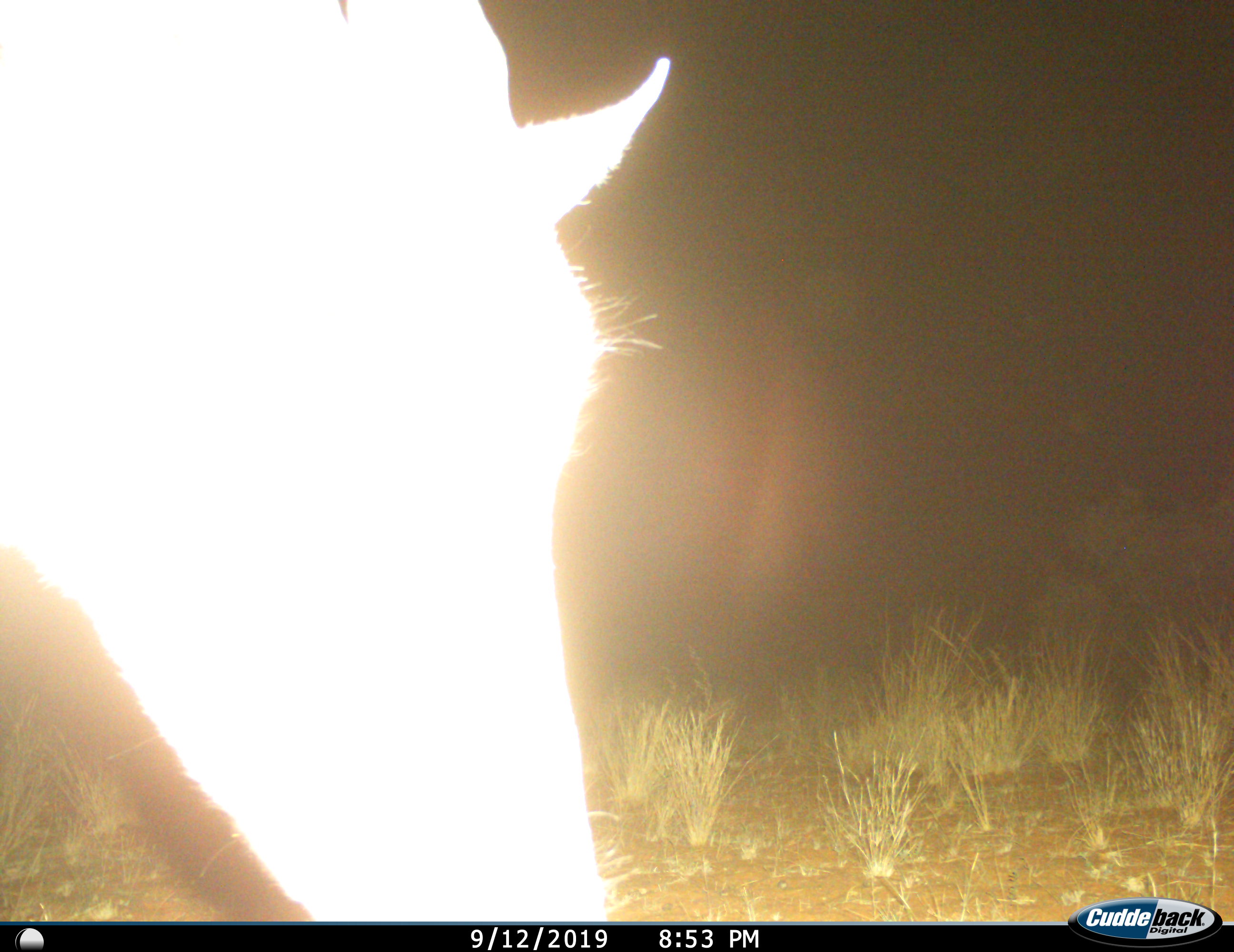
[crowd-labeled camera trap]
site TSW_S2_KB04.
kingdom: Animalia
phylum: Chordata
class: Mammalia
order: Artiodactyla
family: Bovidae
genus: Tragelaphus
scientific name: Tragelaphus oryx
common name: eland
Eland (Tragelaphus oryx), count 1. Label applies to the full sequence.